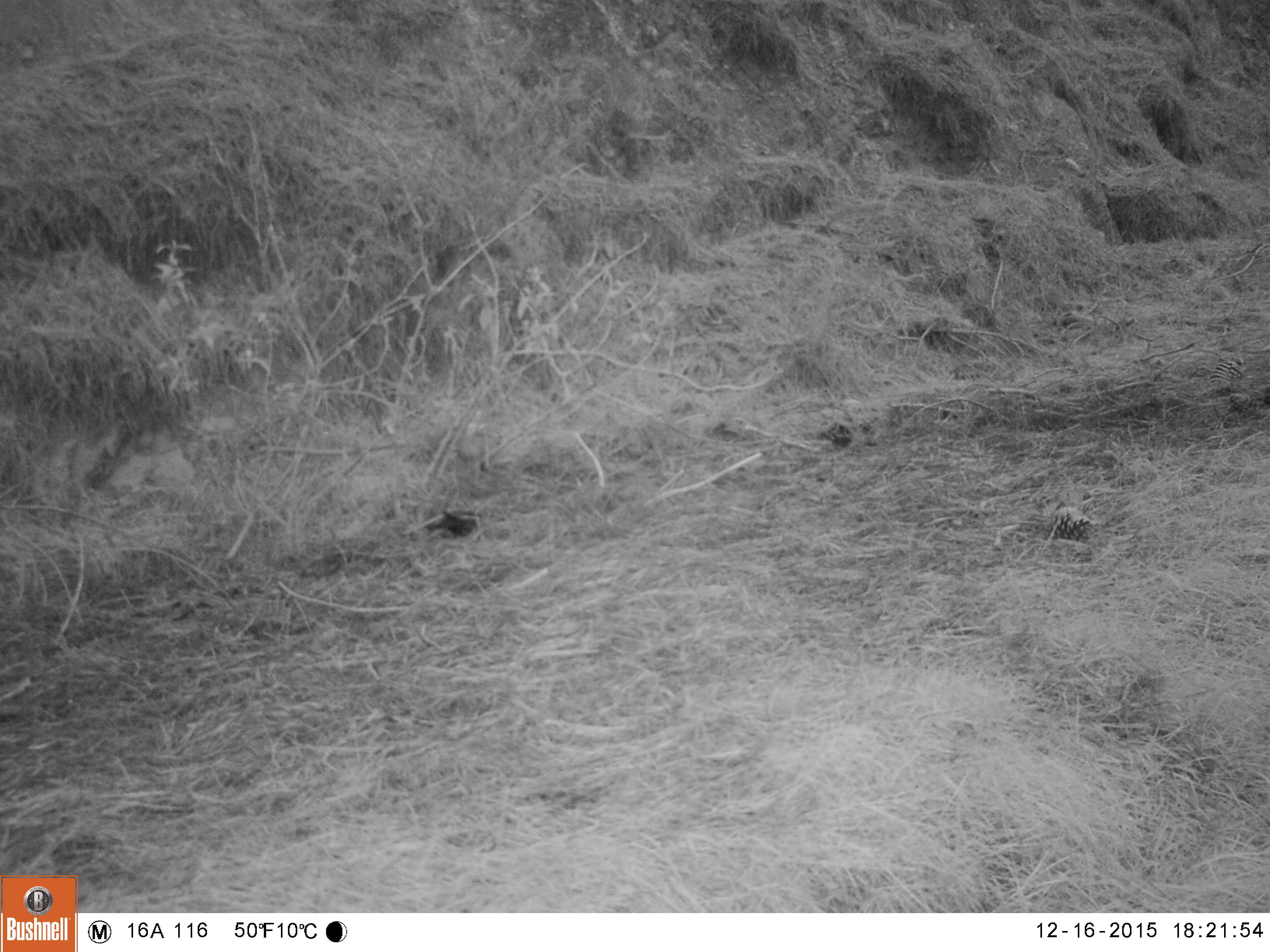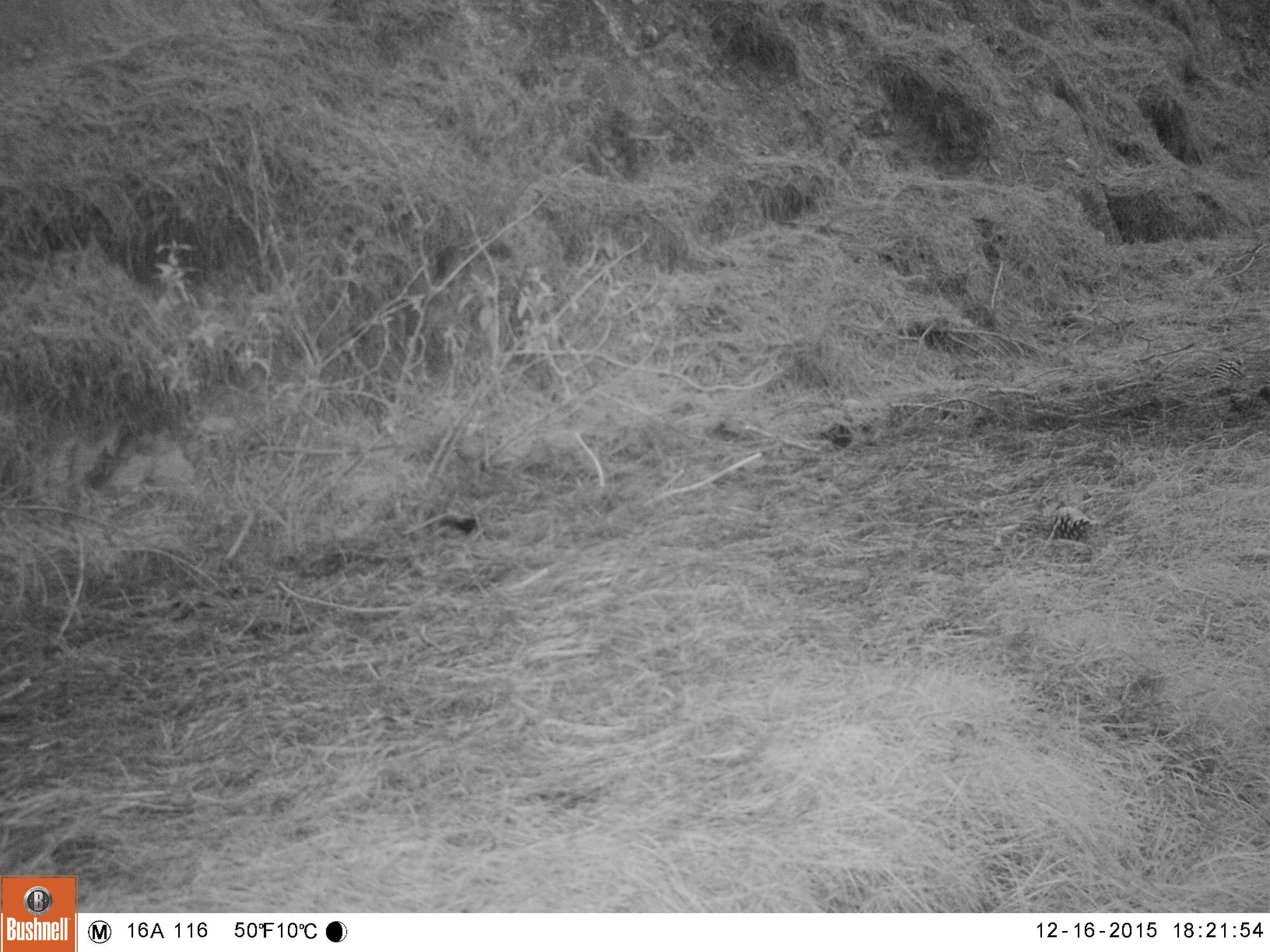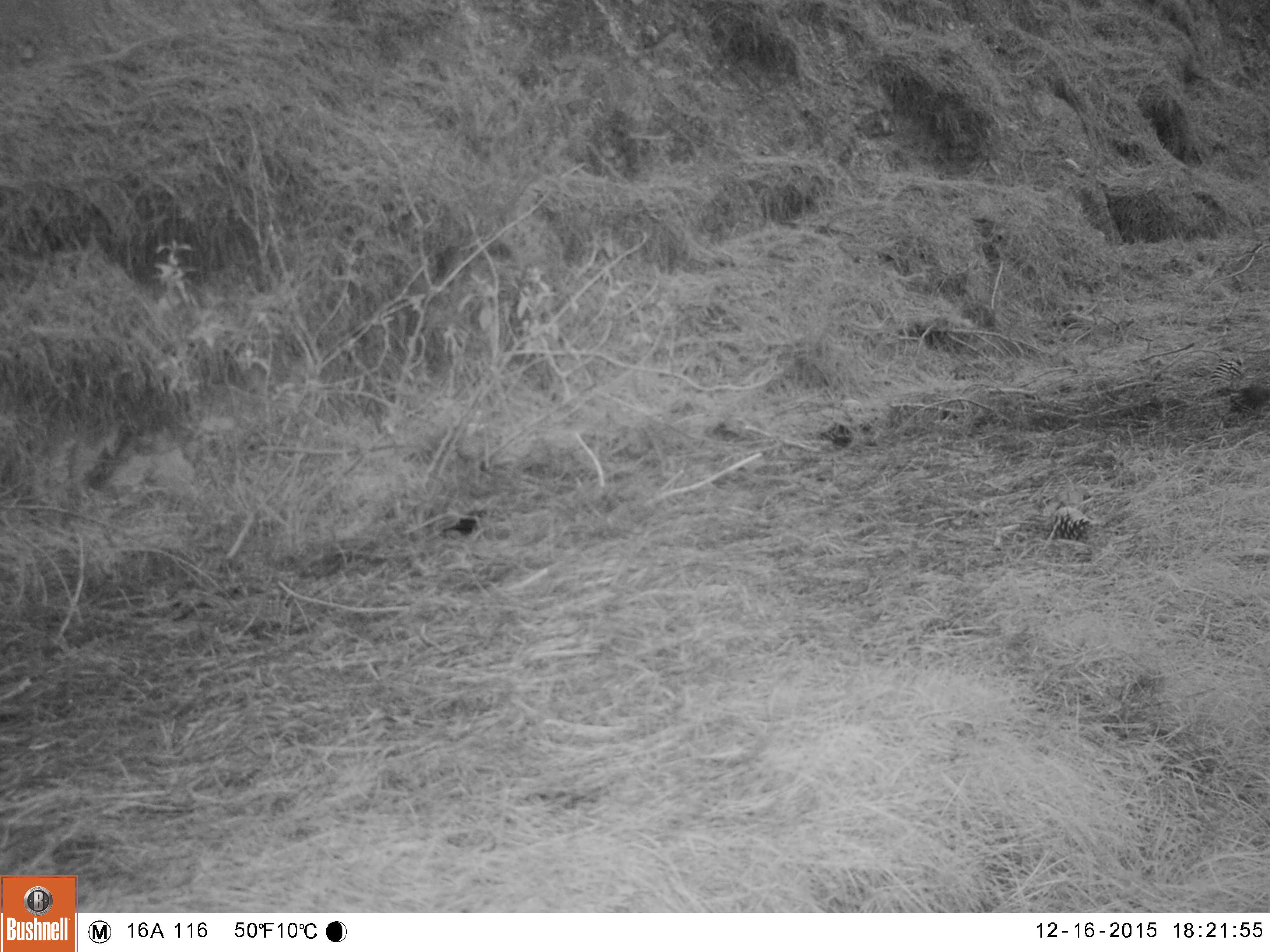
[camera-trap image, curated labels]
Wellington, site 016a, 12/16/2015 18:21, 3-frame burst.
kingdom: Animalia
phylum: Chordata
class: Aves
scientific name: Aves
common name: bird